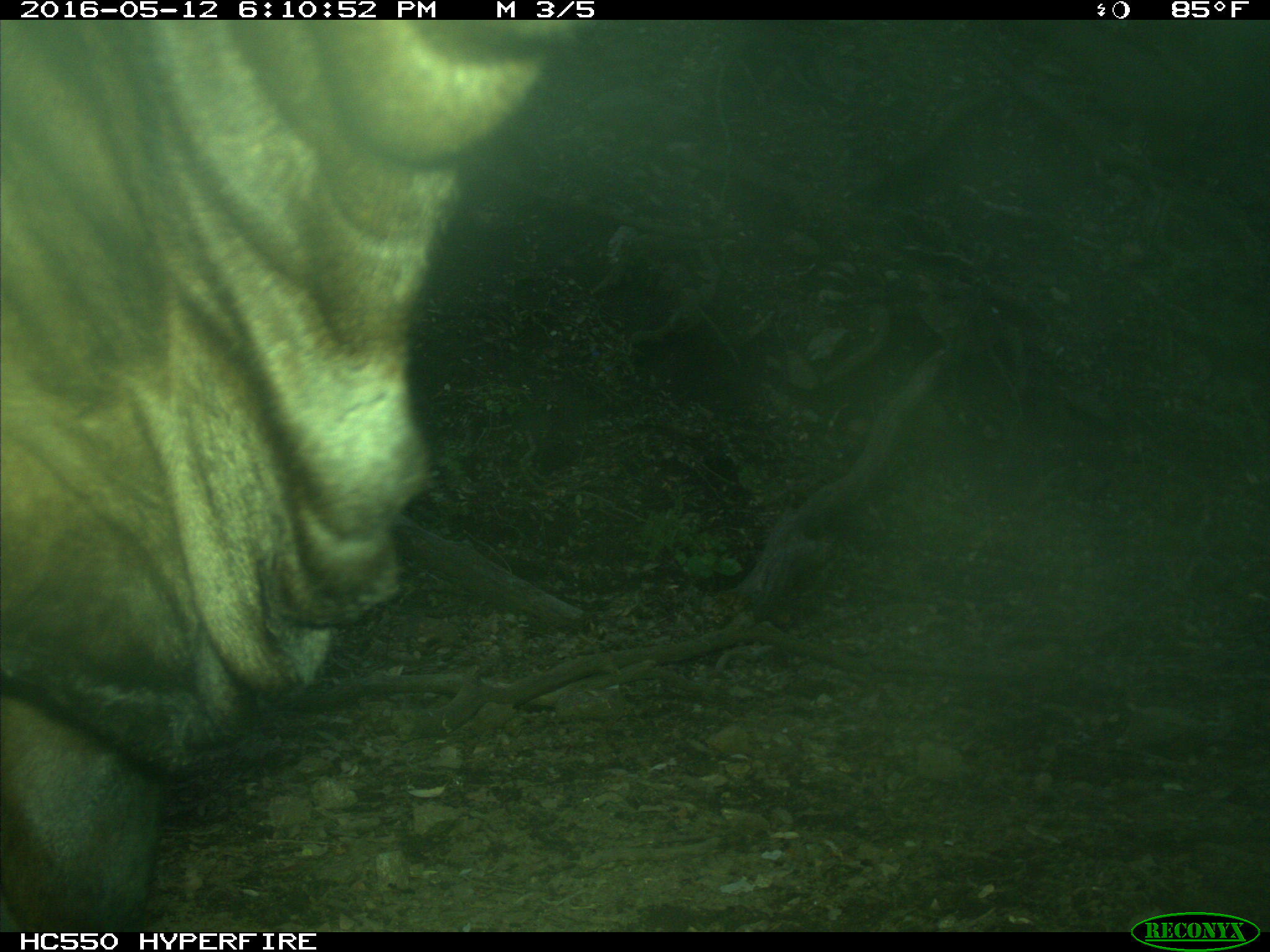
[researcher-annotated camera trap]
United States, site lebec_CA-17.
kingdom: Animalia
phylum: Chordata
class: Mammalia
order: Artiodactyla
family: Bovidae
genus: Bos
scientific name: Bos taurus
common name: domestic cow